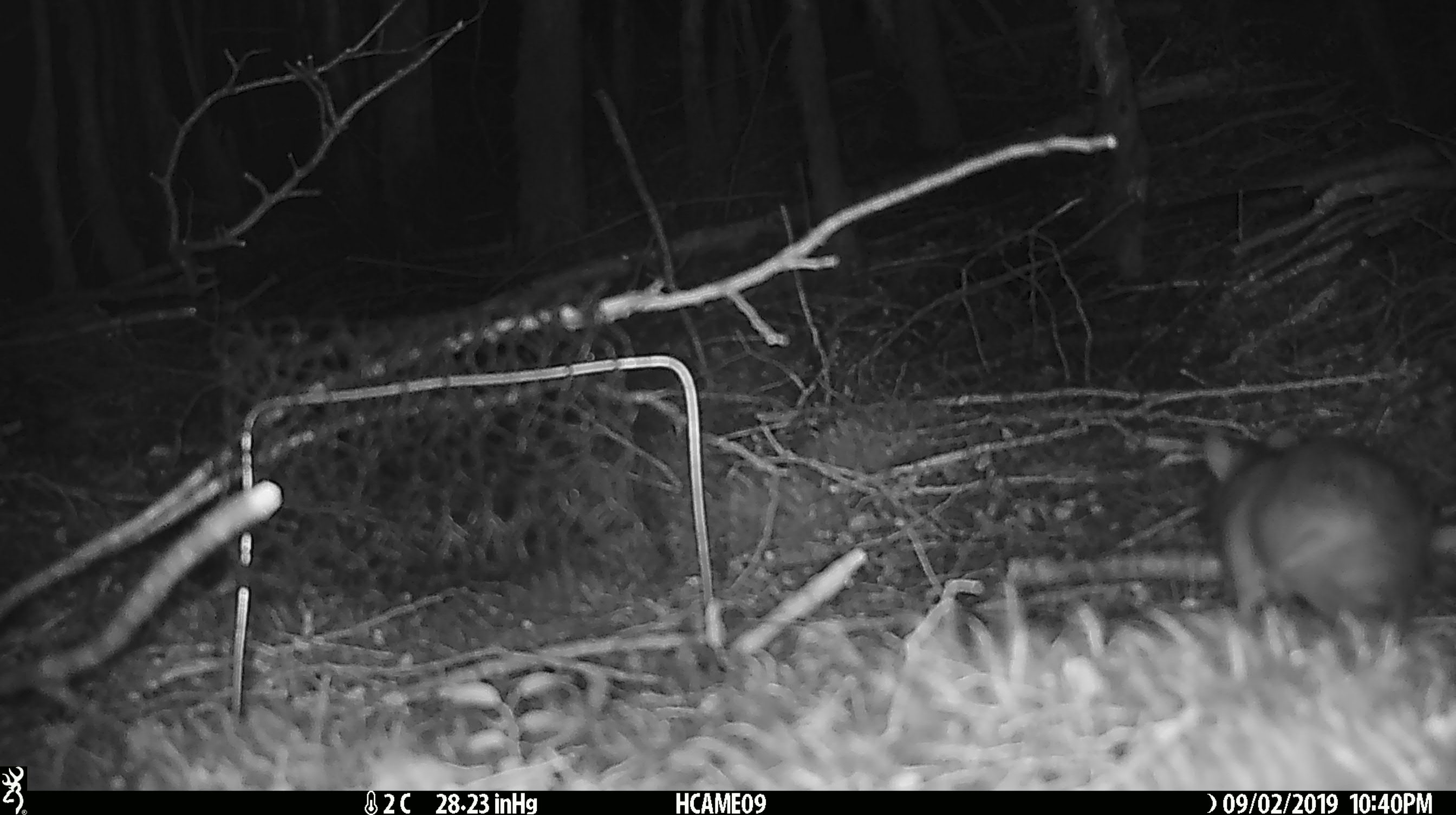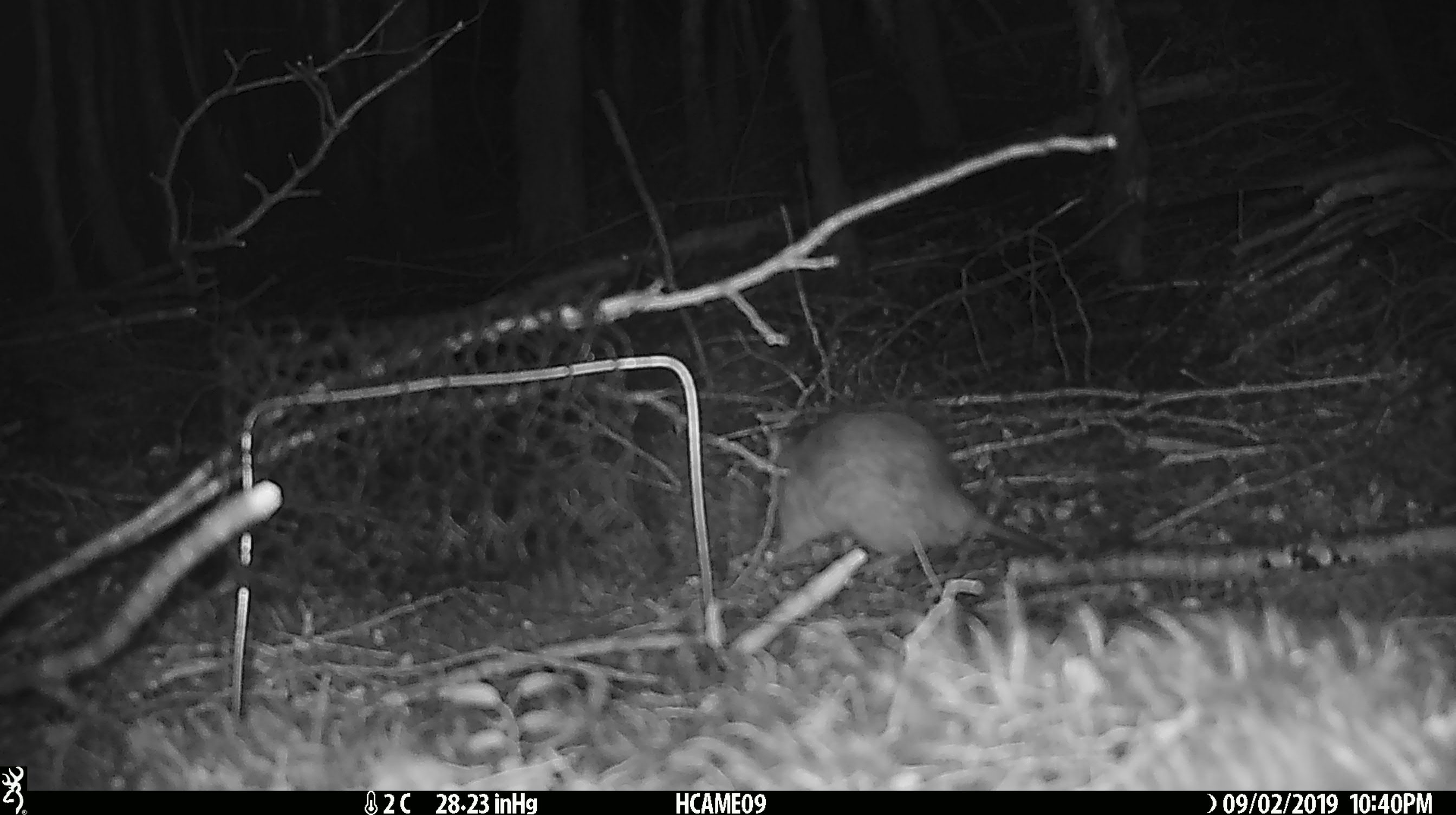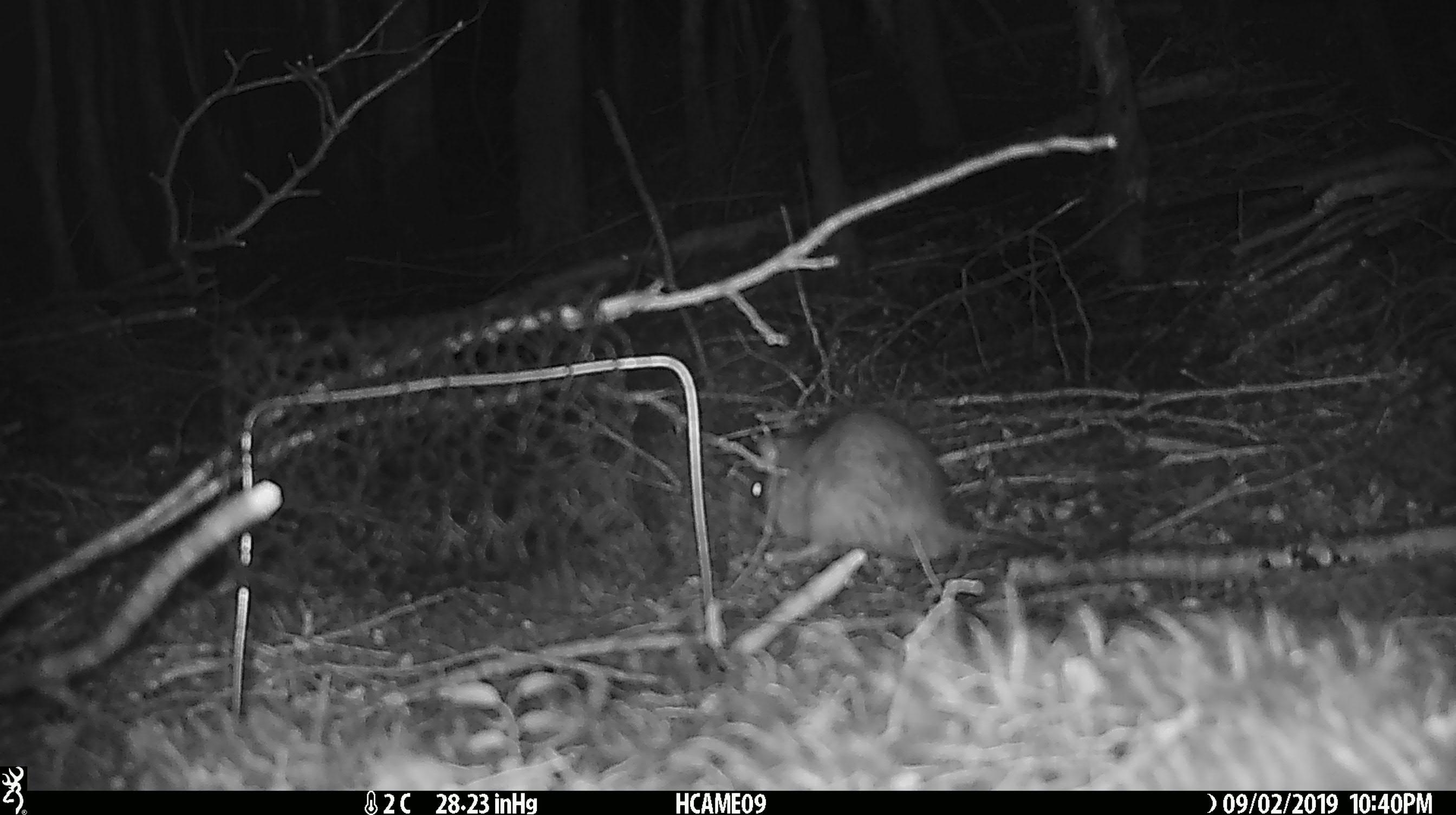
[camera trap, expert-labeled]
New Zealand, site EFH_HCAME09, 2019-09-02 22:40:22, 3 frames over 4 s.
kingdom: Animalia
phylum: Chordata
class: Mammalia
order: Rodentia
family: Muridae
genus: Rattus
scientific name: Rattus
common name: rat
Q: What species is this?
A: Rat (Rattus).